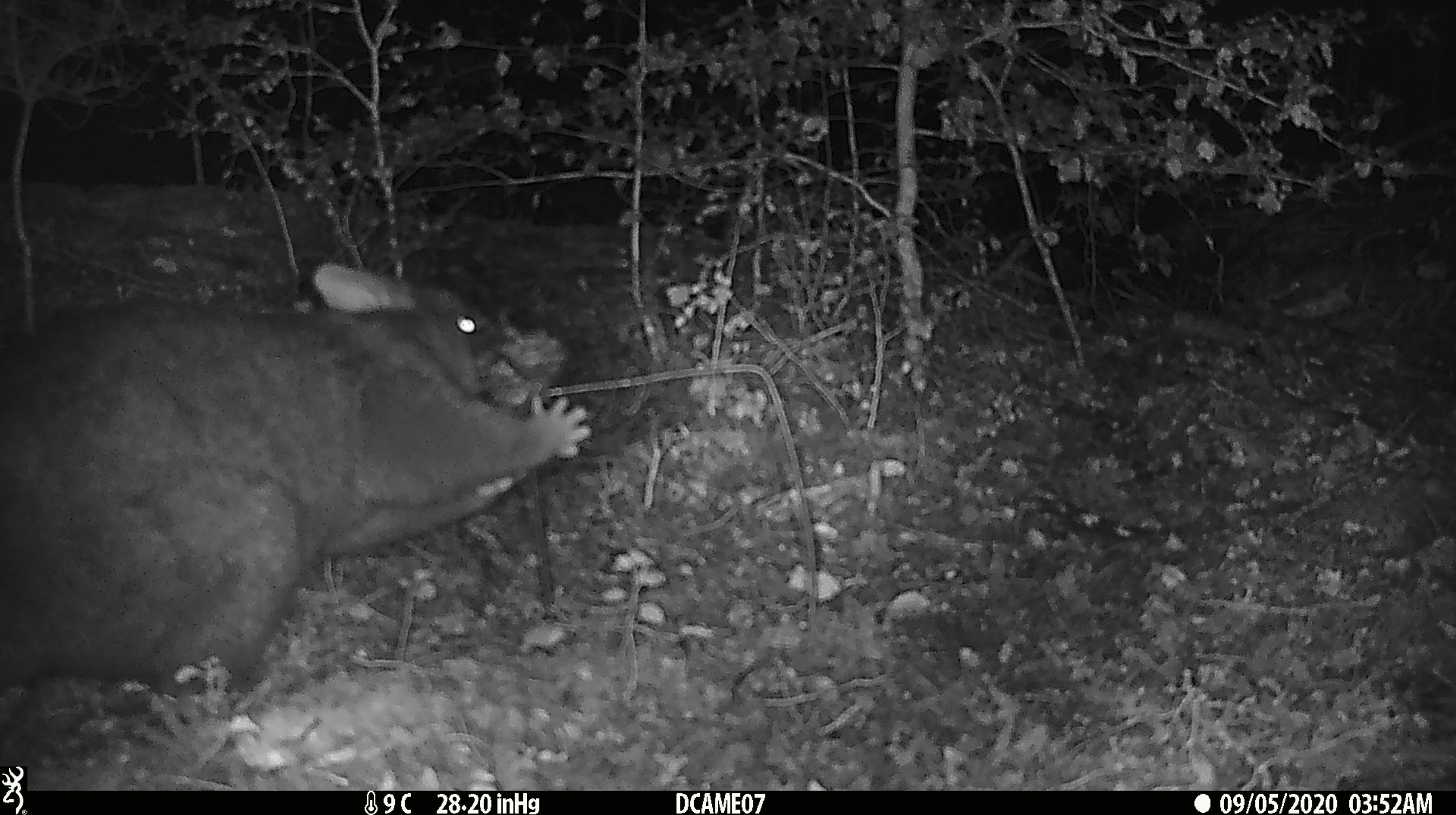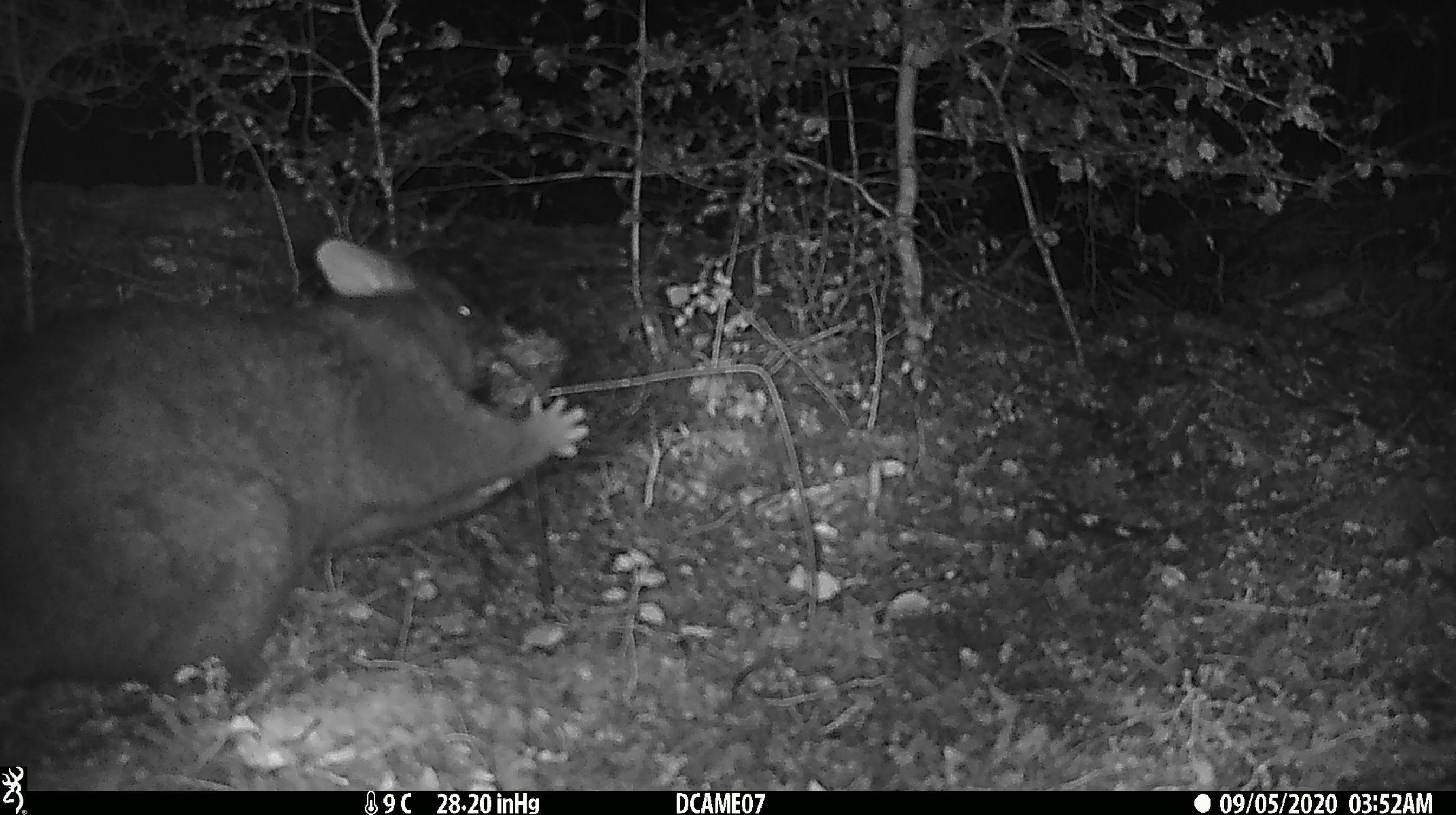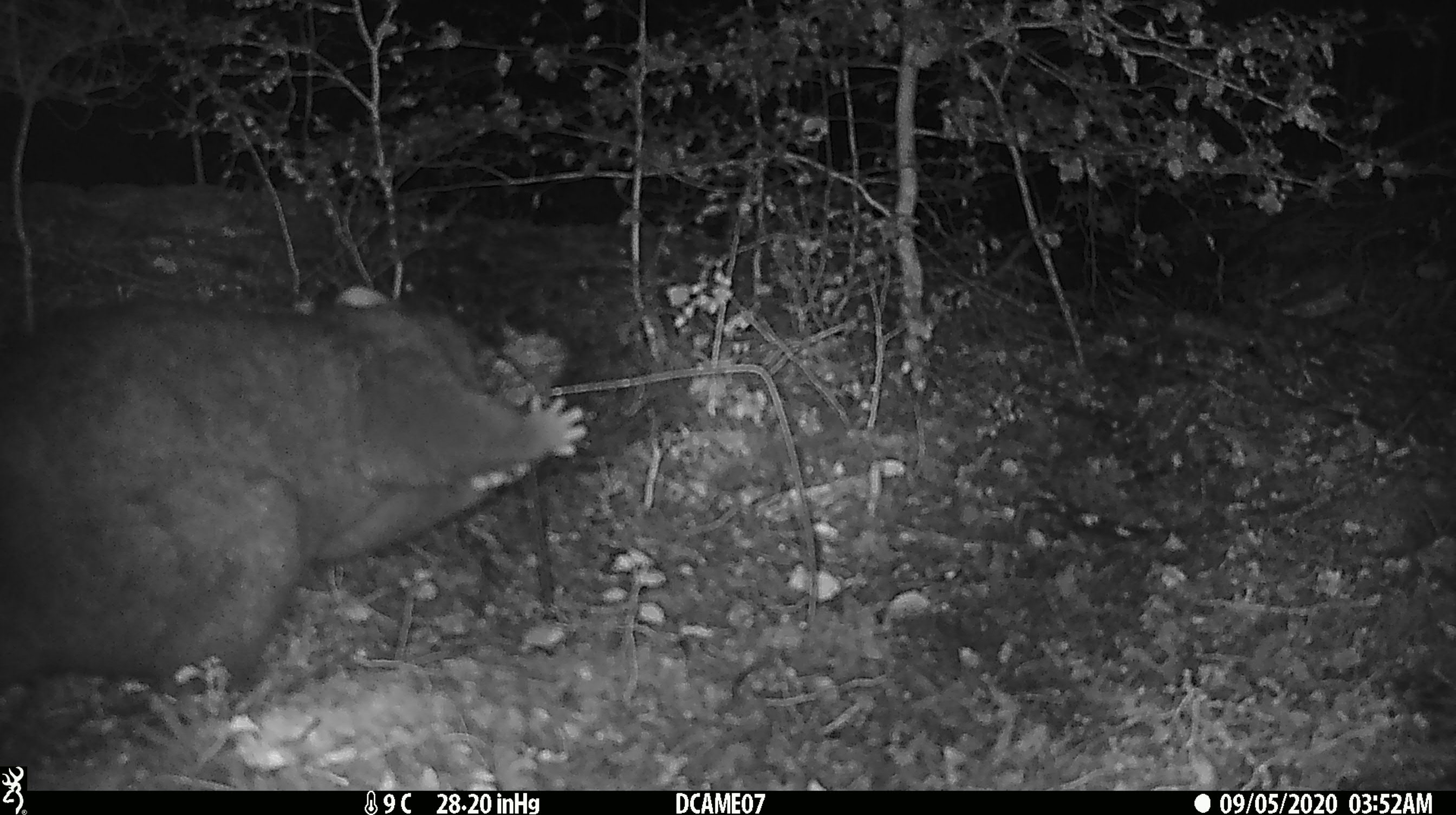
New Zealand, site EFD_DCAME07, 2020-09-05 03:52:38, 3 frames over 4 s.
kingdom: Animalia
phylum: Chordata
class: Mammalia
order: Diprotodontia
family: Phalangeridae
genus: Trichosurus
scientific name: Trichosurus vulpecula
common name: common brushtail possum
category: possum